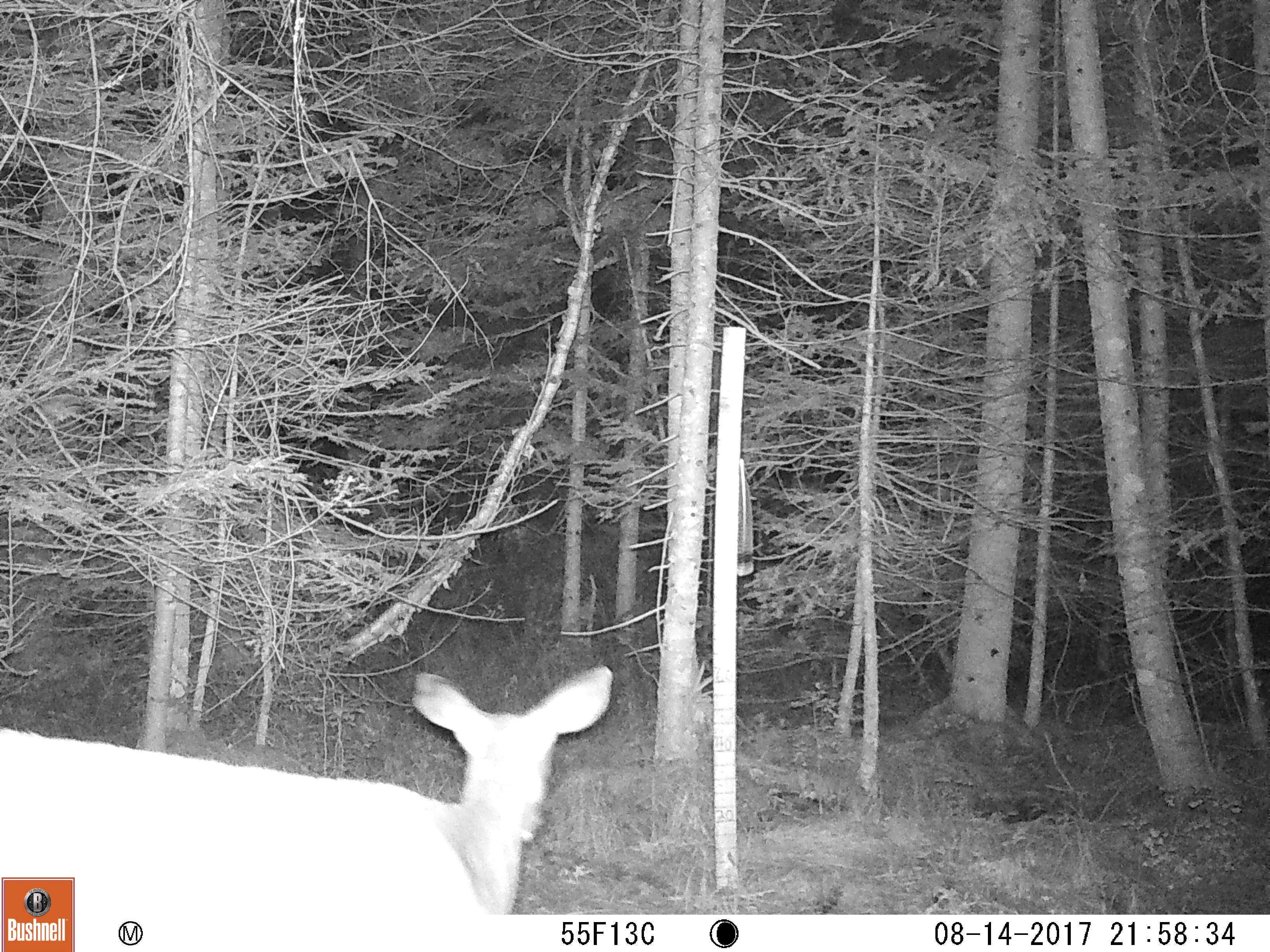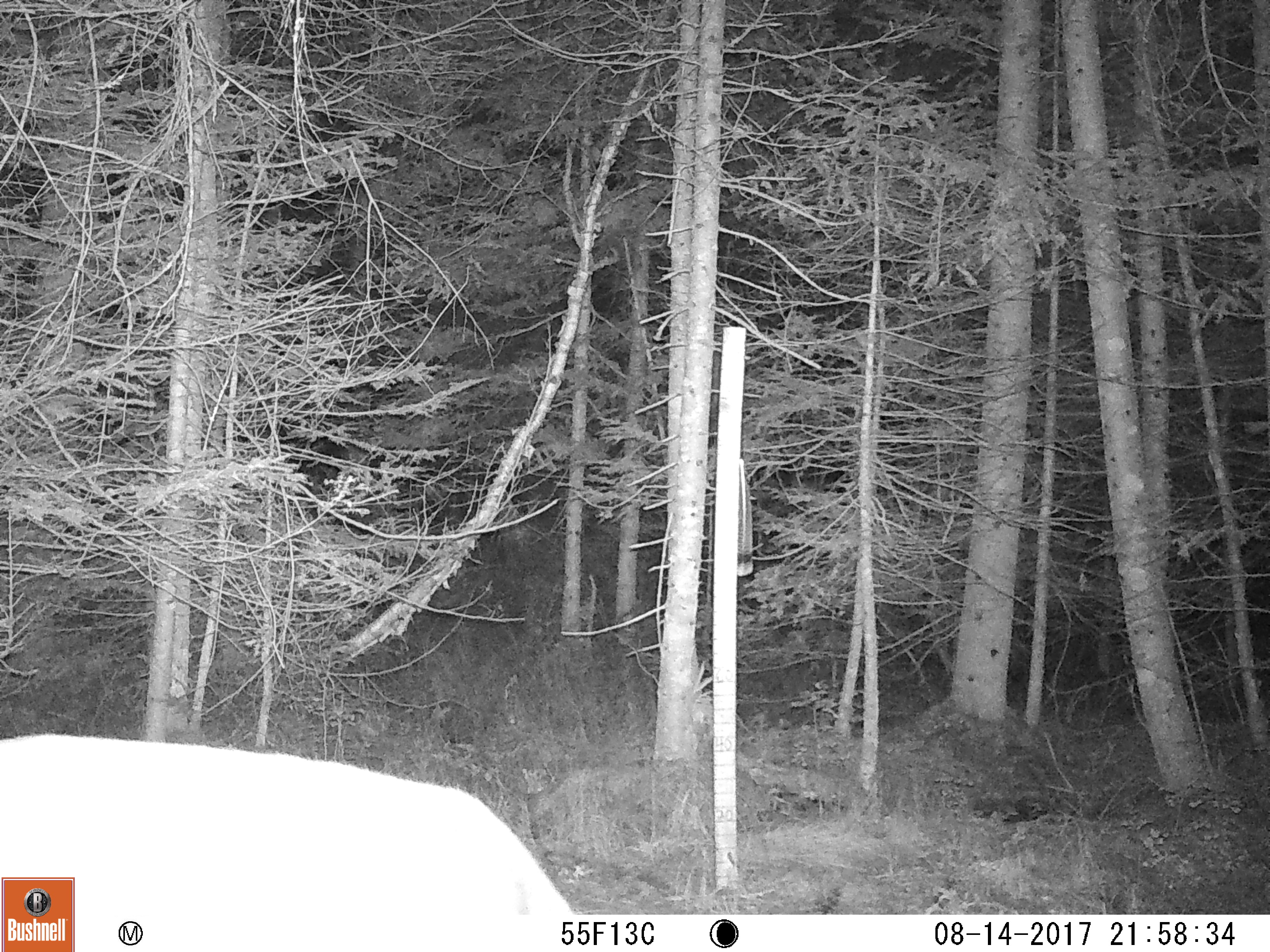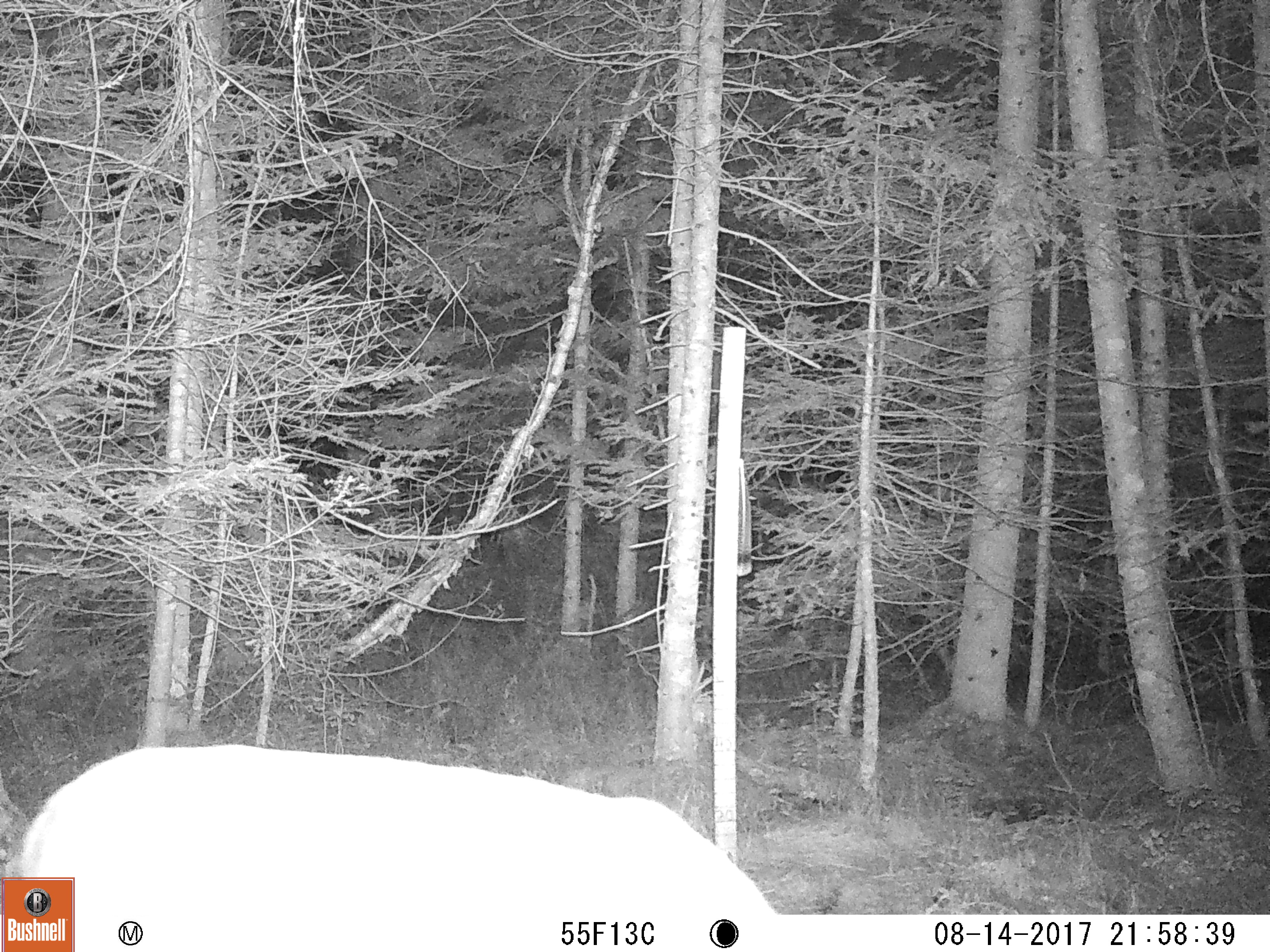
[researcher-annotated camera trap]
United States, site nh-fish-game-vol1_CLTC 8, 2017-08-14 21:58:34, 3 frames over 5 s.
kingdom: Animalia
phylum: Chordata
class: Mammalia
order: Artiodactyla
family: Cervidae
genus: Odocoileus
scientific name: Odocoileus virginianus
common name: white-tailed deer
White-tailed deer (Odocoileus virginianus).